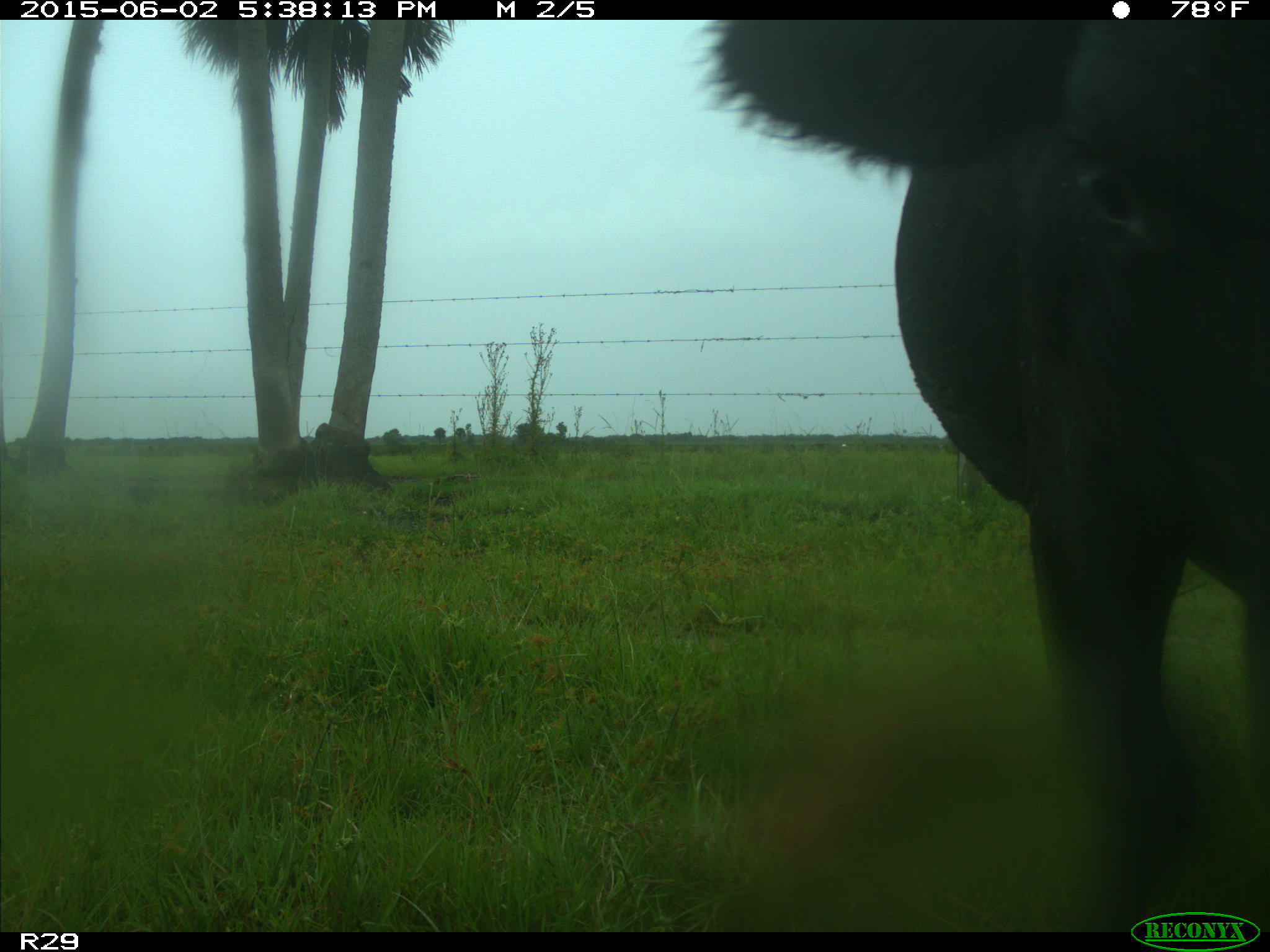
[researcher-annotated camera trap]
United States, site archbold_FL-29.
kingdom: Animalia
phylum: Chordata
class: Mammalia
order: Artiodactyla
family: Bovidae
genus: Bos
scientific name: Bos taurus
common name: domestic cow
Bos taurus (domestic cow).